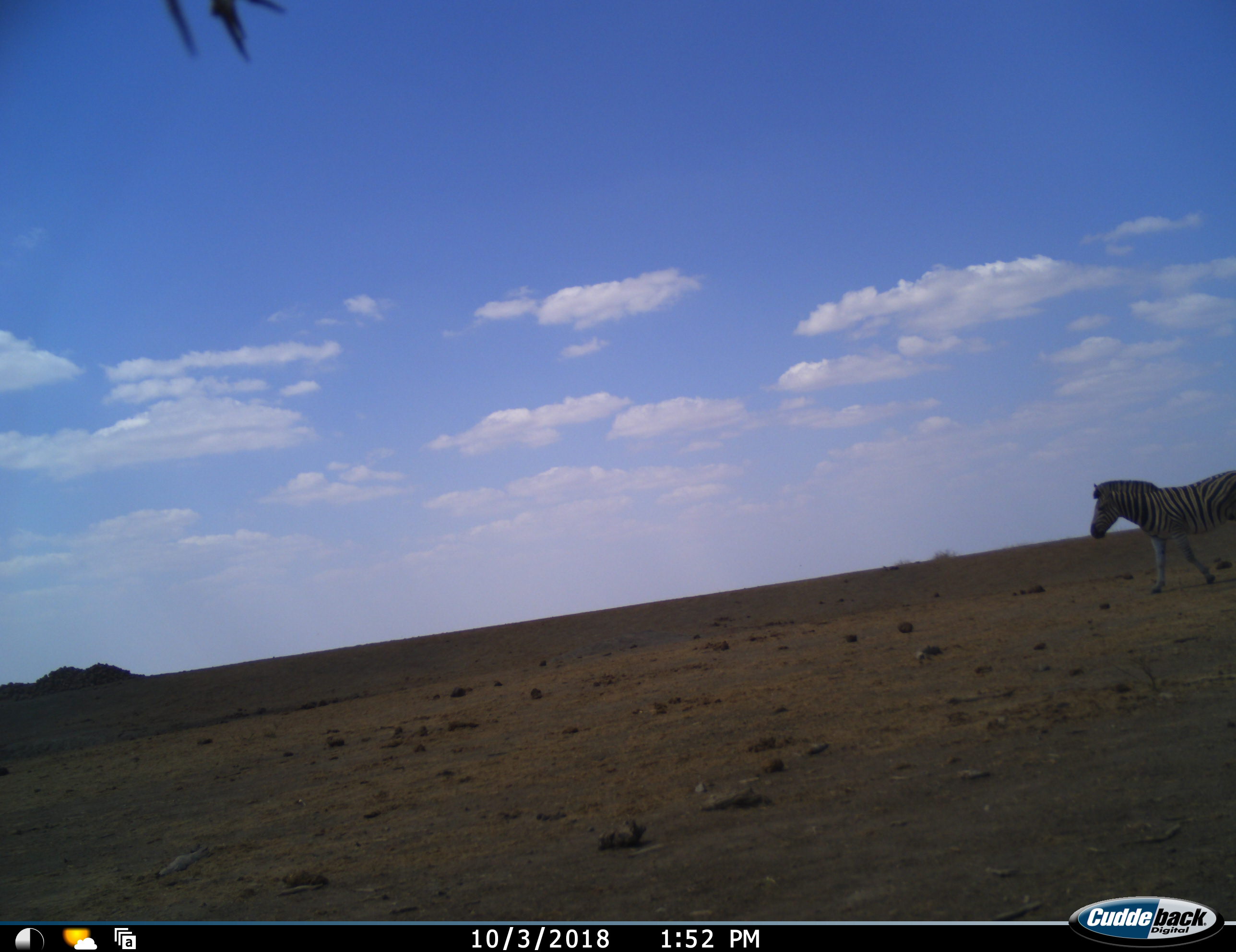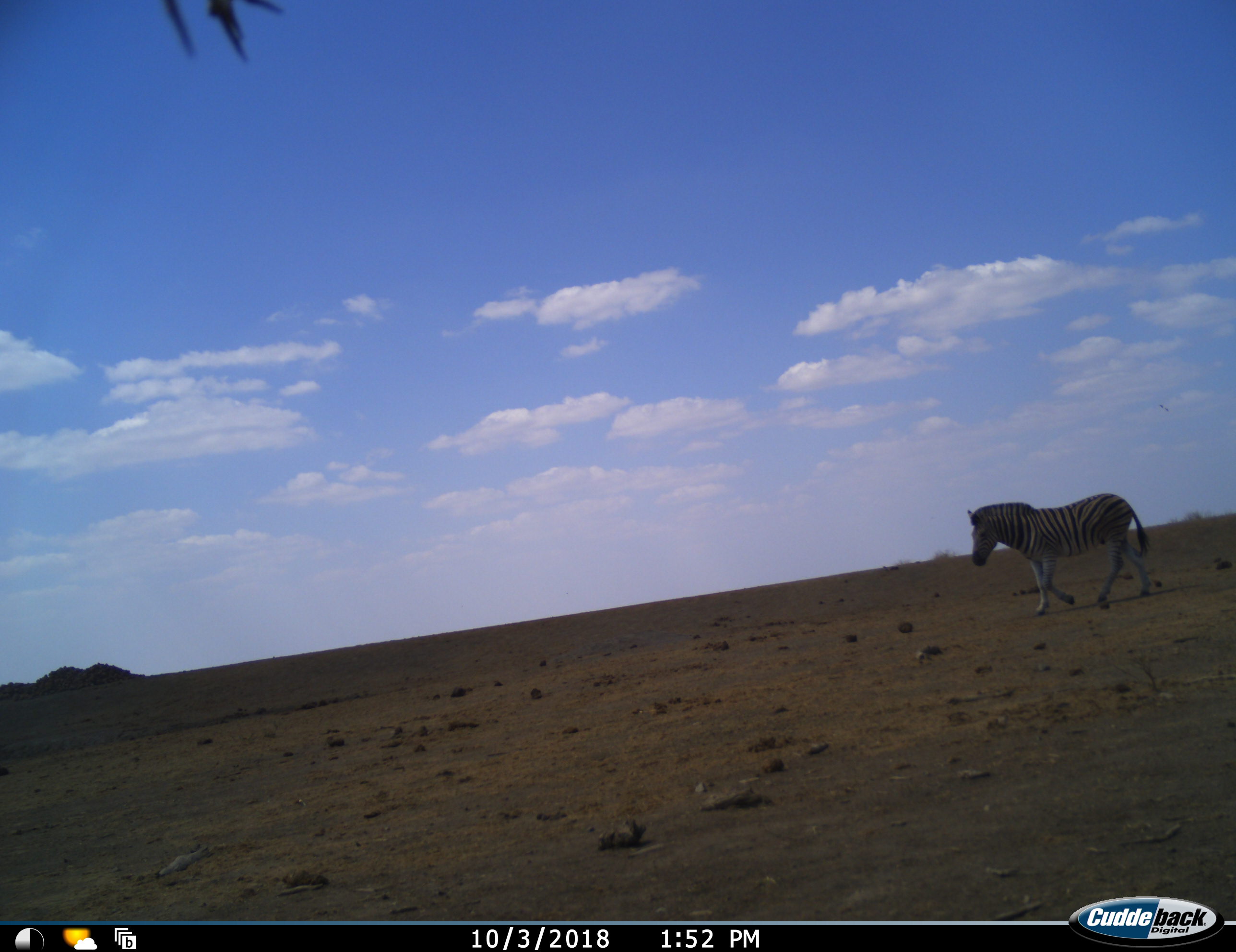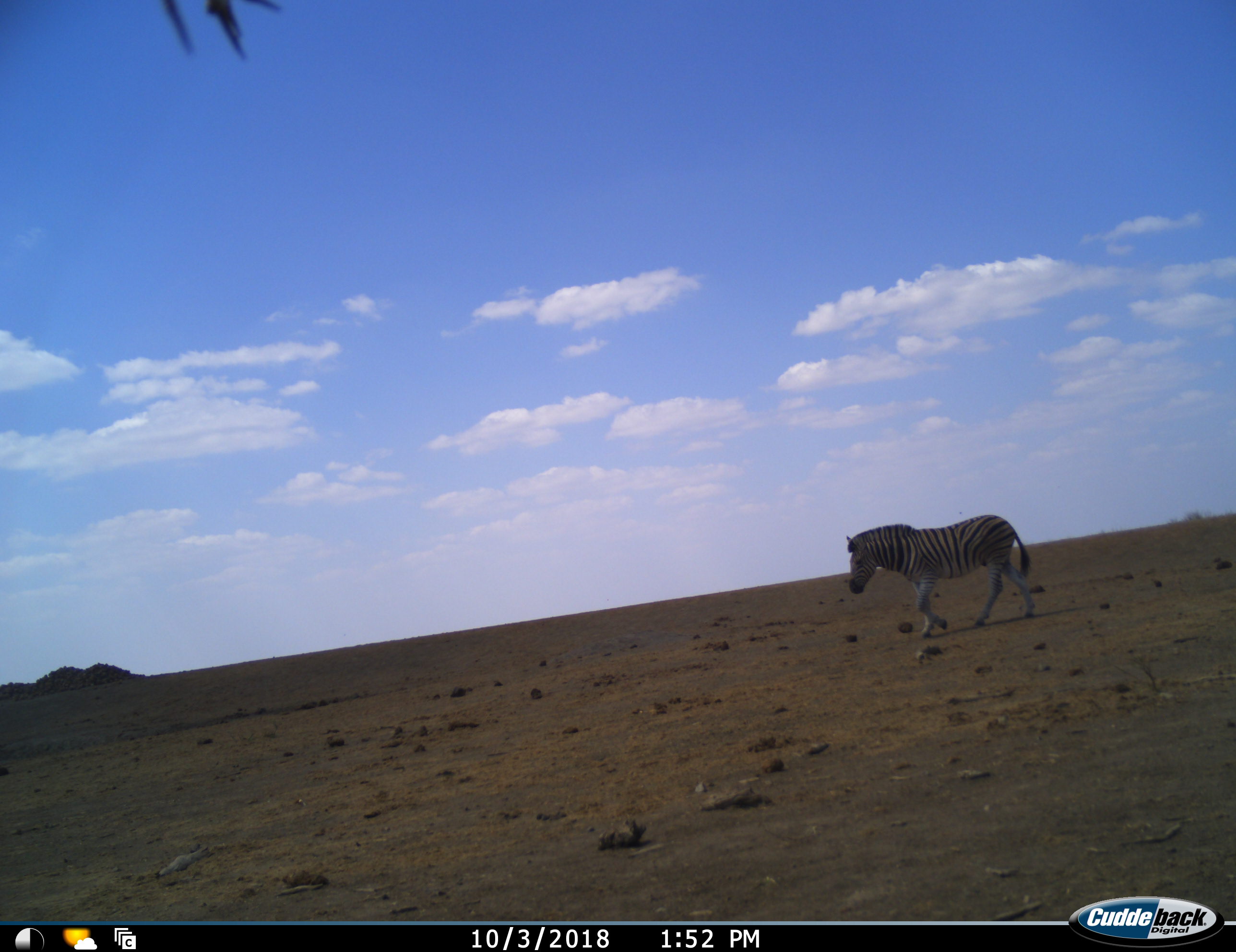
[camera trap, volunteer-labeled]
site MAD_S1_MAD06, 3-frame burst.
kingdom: Animalia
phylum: Chordata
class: Mammalia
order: Perissodactyla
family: Equidae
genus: Equus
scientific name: Equus quagga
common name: plains zebra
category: zebraplains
Zebraplains (plains zebra) (Equus quagga), count 1. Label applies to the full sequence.